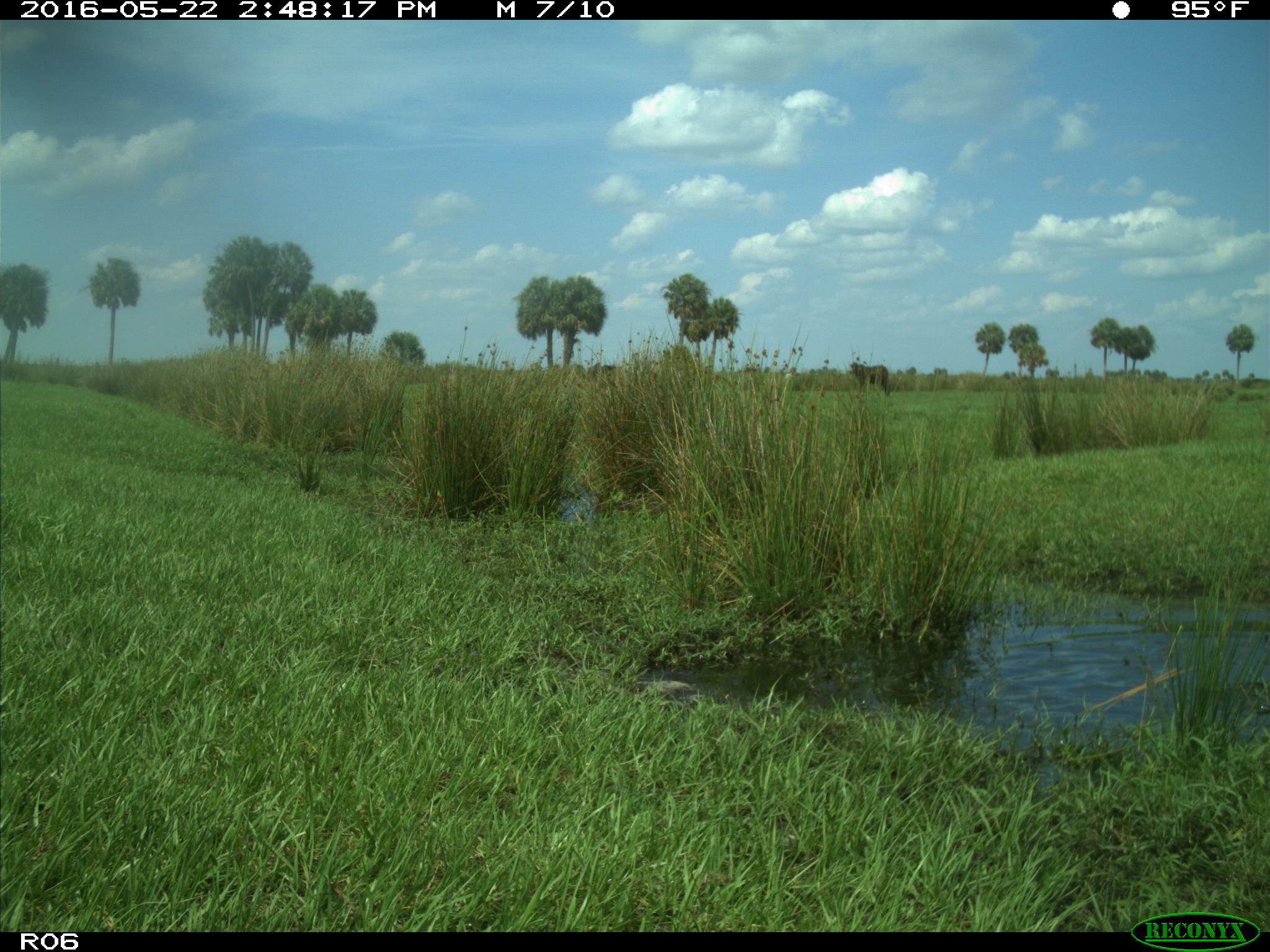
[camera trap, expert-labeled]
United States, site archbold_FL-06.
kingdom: Animalia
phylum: Chordata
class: Mammalia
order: Artiodactyla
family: Bovidae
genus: Bos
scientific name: Bos taurus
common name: domestic cow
Bos taurus (domestic cow).